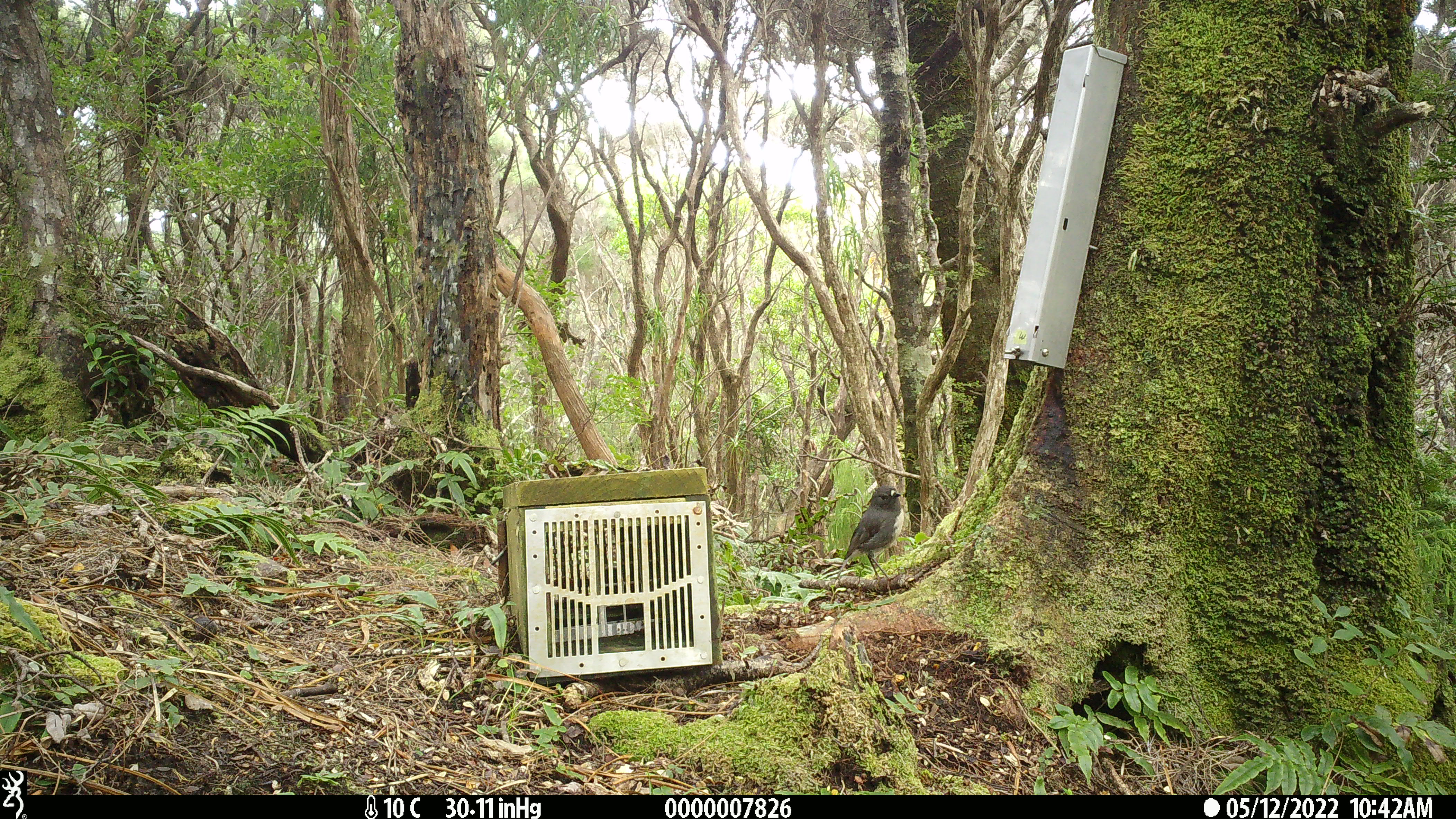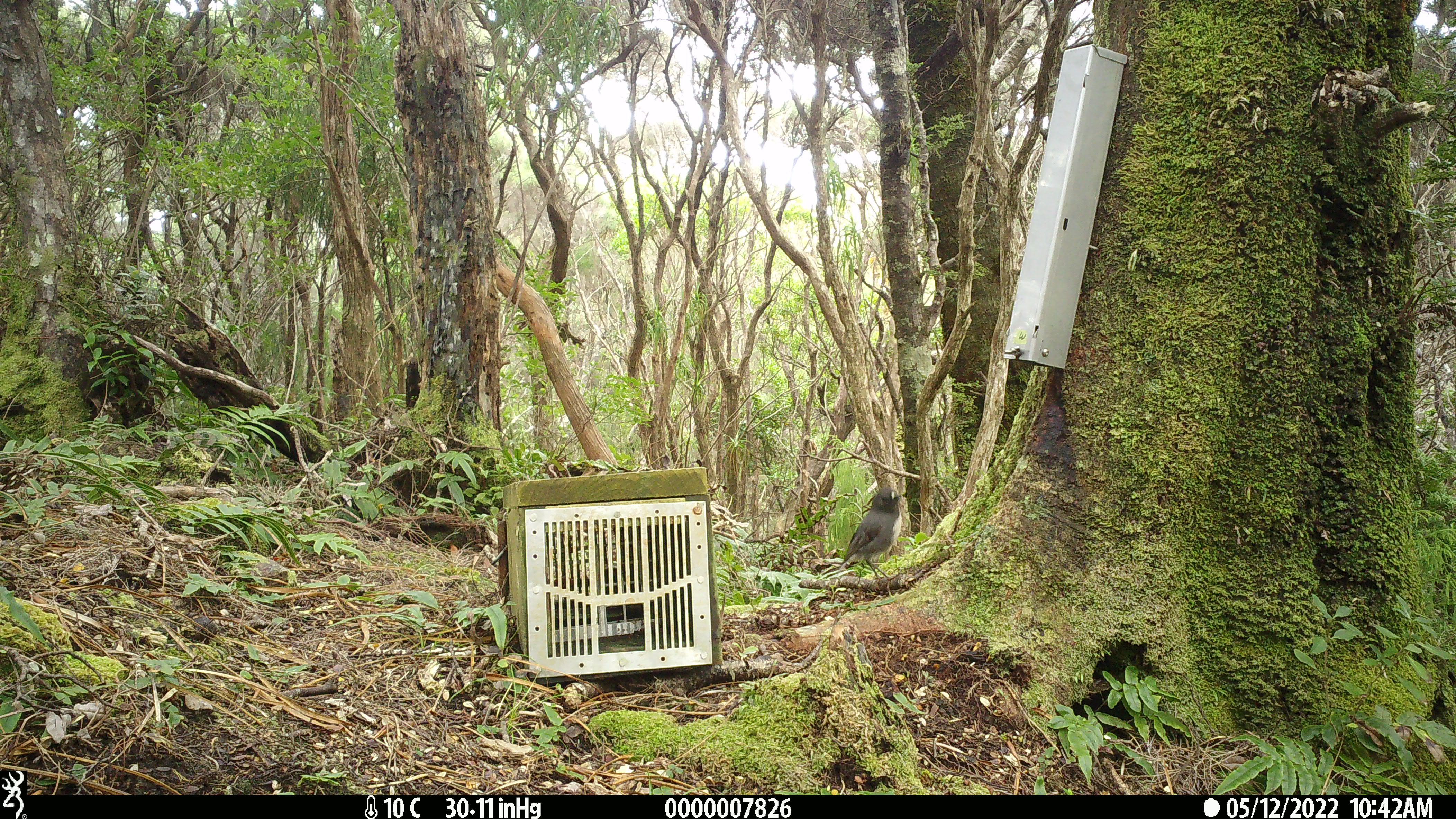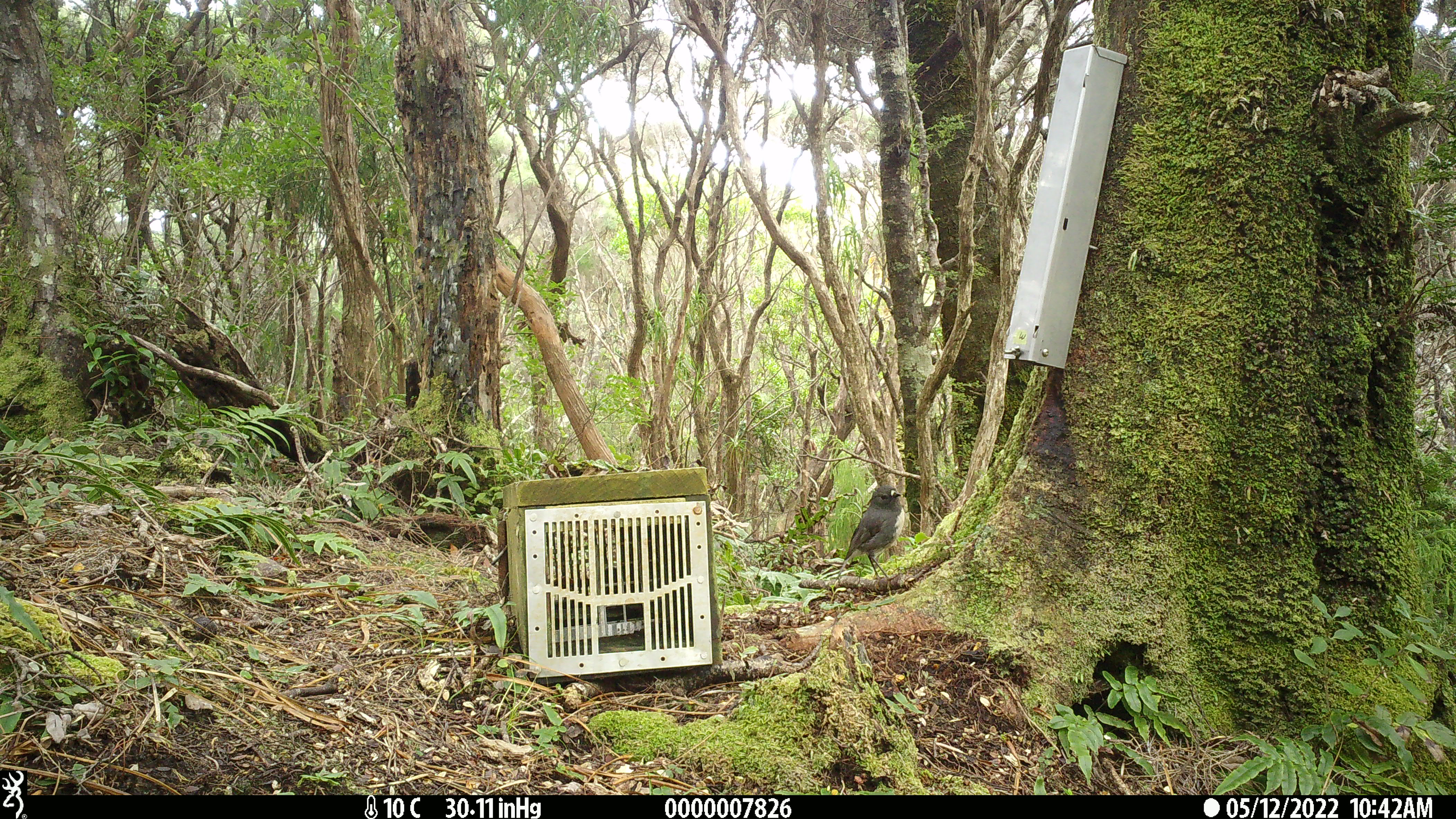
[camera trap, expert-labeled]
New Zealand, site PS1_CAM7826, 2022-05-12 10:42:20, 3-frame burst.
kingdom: Animalia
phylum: Chordata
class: Aves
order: Passeriformes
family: Petroicidae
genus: Petroica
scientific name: Petroica australis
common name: new zealand robin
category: robin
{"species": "robin (new zealand robin) (Petroica australis)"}